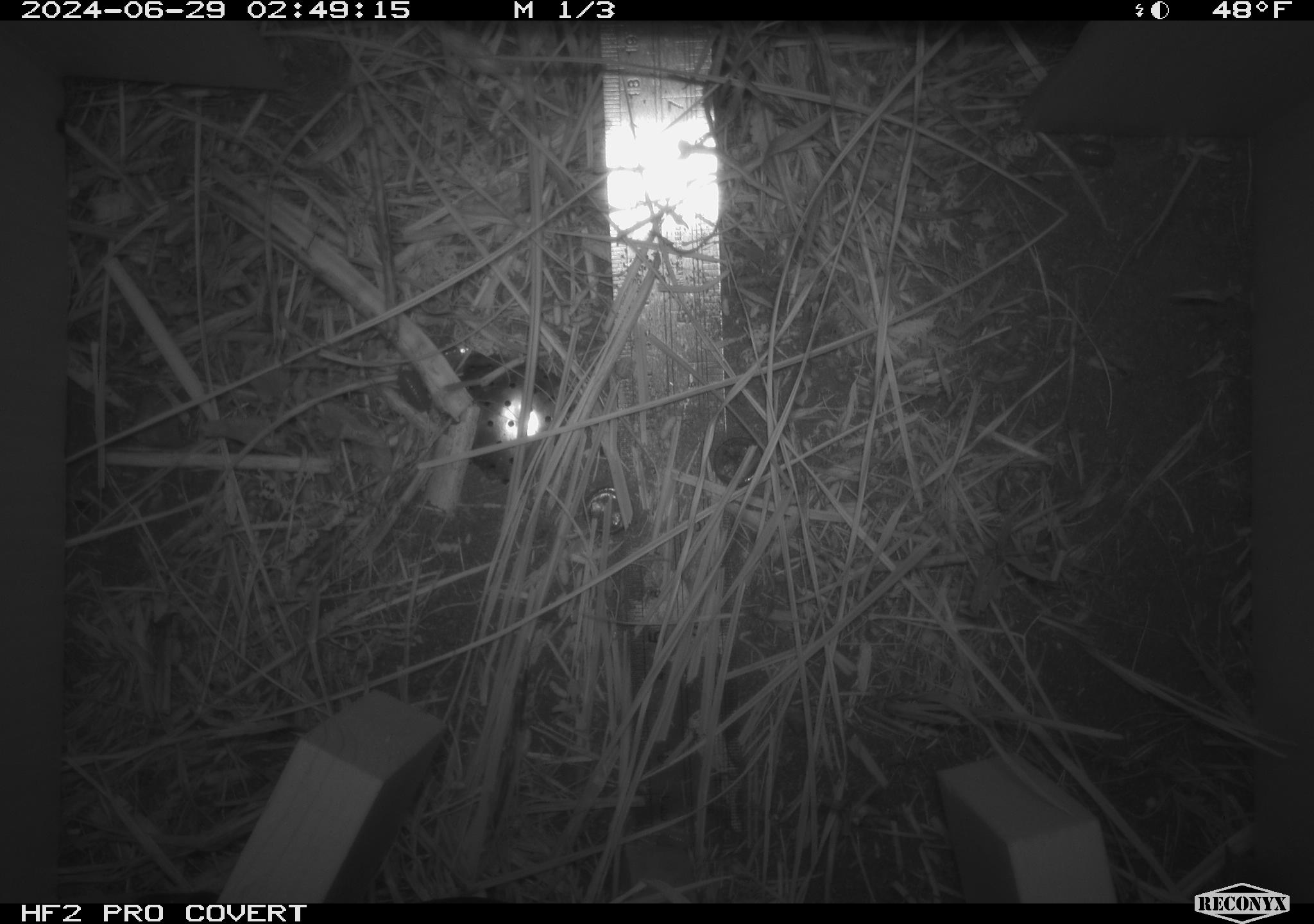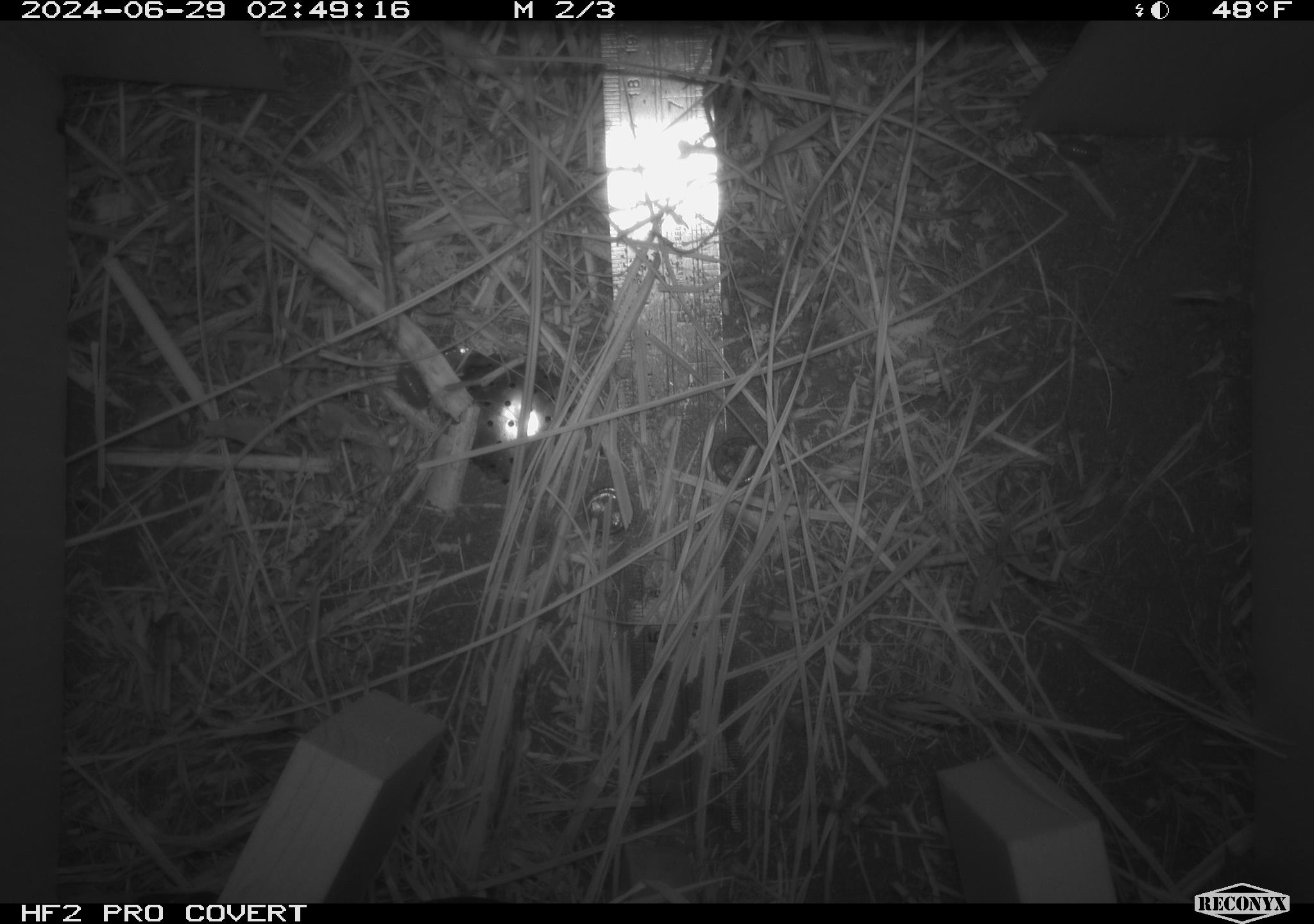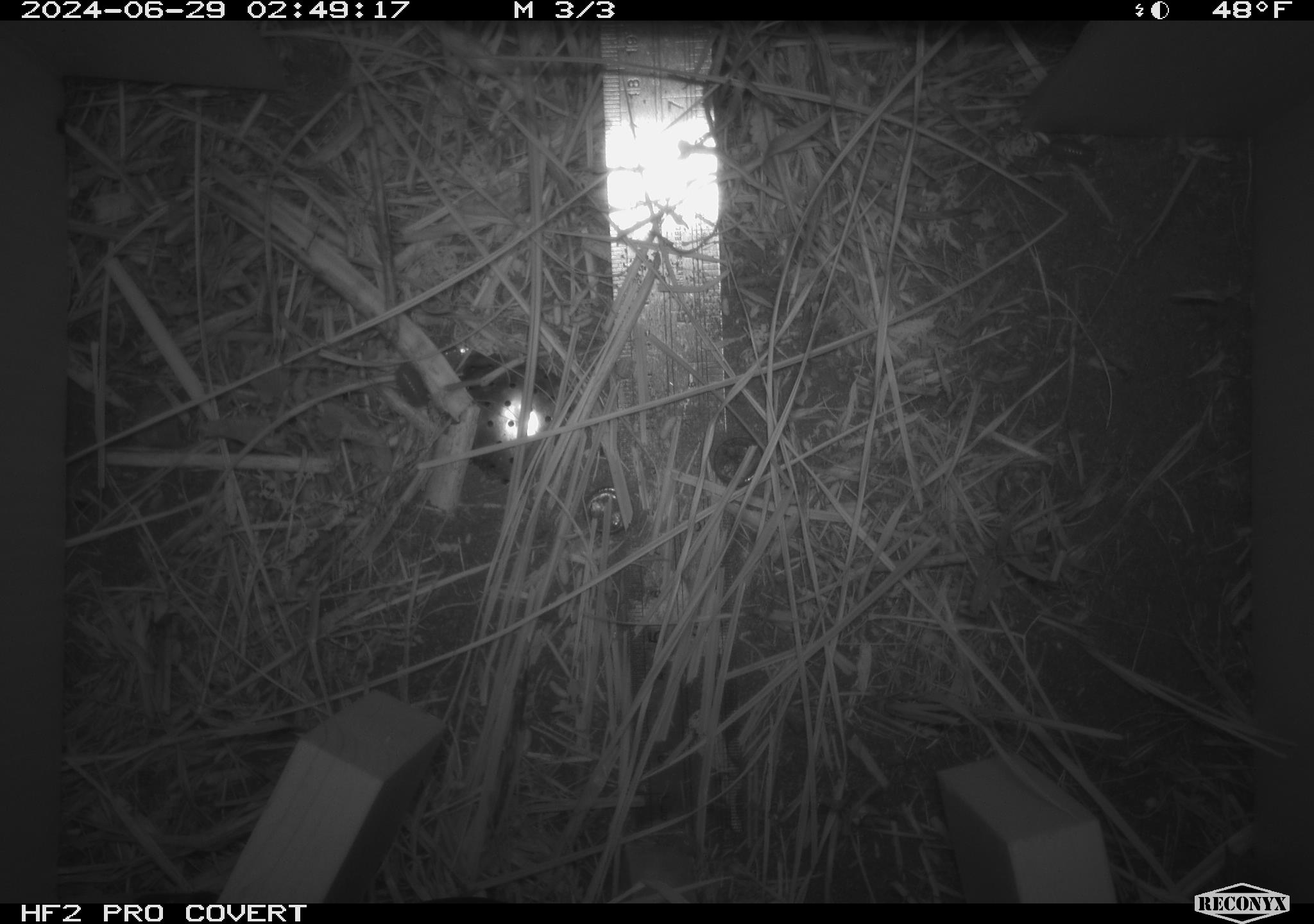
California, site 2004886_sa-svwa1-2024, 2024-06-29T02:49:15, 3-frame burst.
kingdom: Animalia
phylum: Arthropoda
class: Malacostraca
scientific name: Malacostraca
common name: amphipods, crabs, isopods, krill, lobsters and shrimps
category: malacostracan